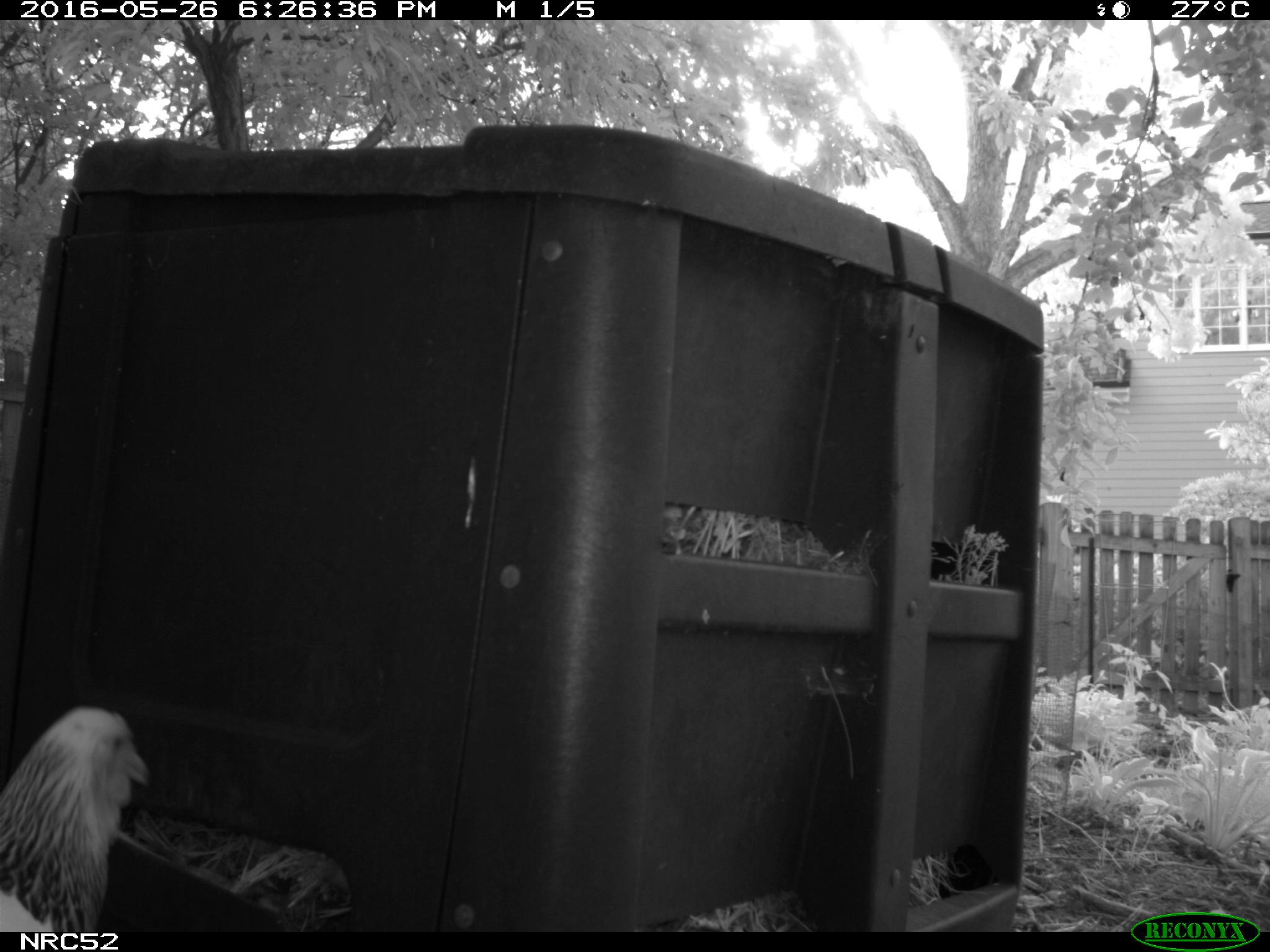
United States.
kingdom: Animalia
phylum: Chordata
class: Aves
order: Galliformes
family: Phasianidae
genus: Gallus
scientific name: Gallus gallus domesticus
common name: domestic chicken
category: Chicken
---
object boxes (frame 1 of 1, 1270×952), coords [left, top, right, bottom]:
Chicken: [0, 710, 159, 937]